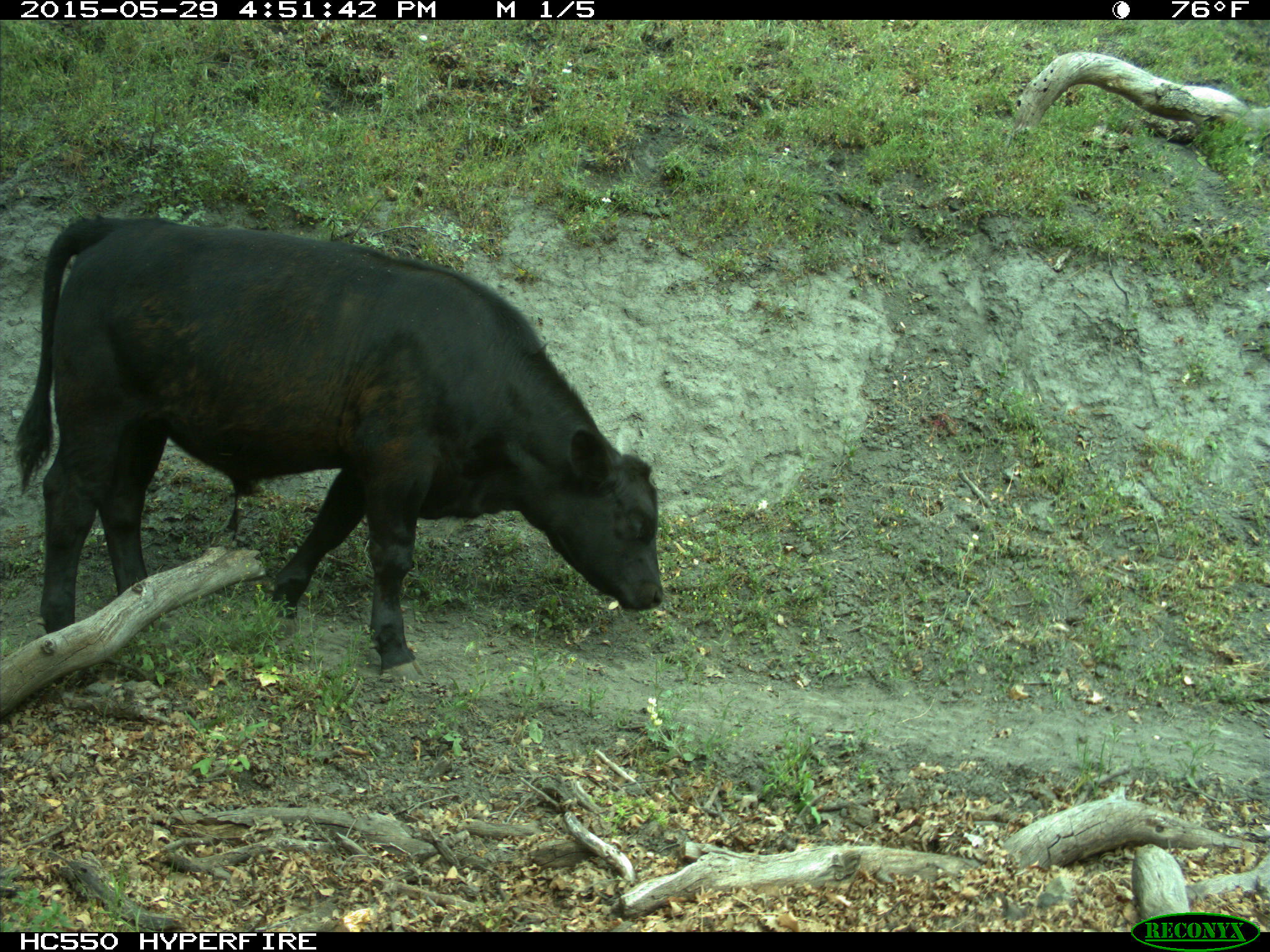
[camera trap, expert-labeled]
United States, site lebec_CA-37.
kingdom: Animalia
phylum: Chordata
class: Mammalia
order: Artiodactyla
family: Bovidae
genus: Bos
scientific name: Bos taurus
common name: domestic cow